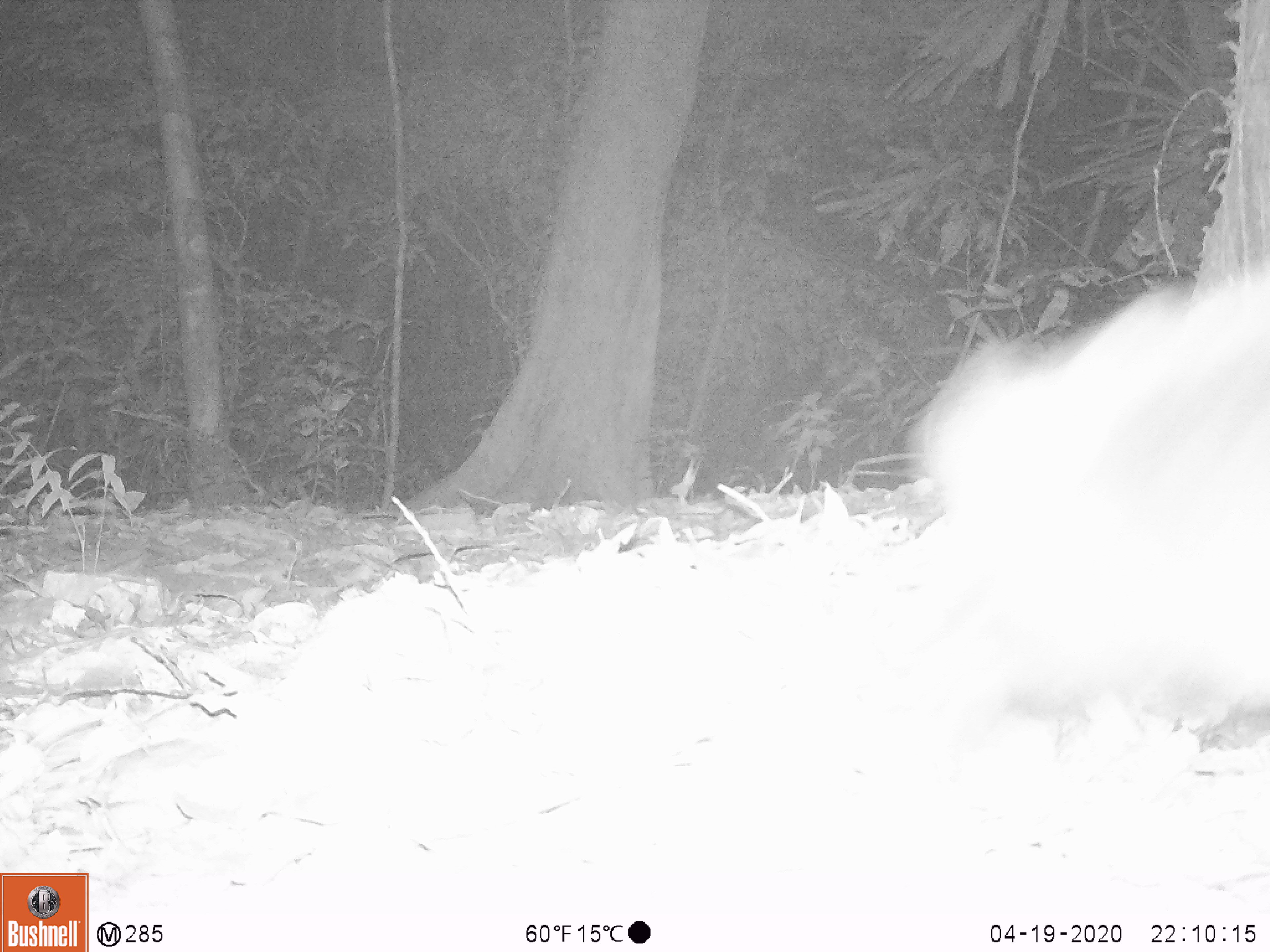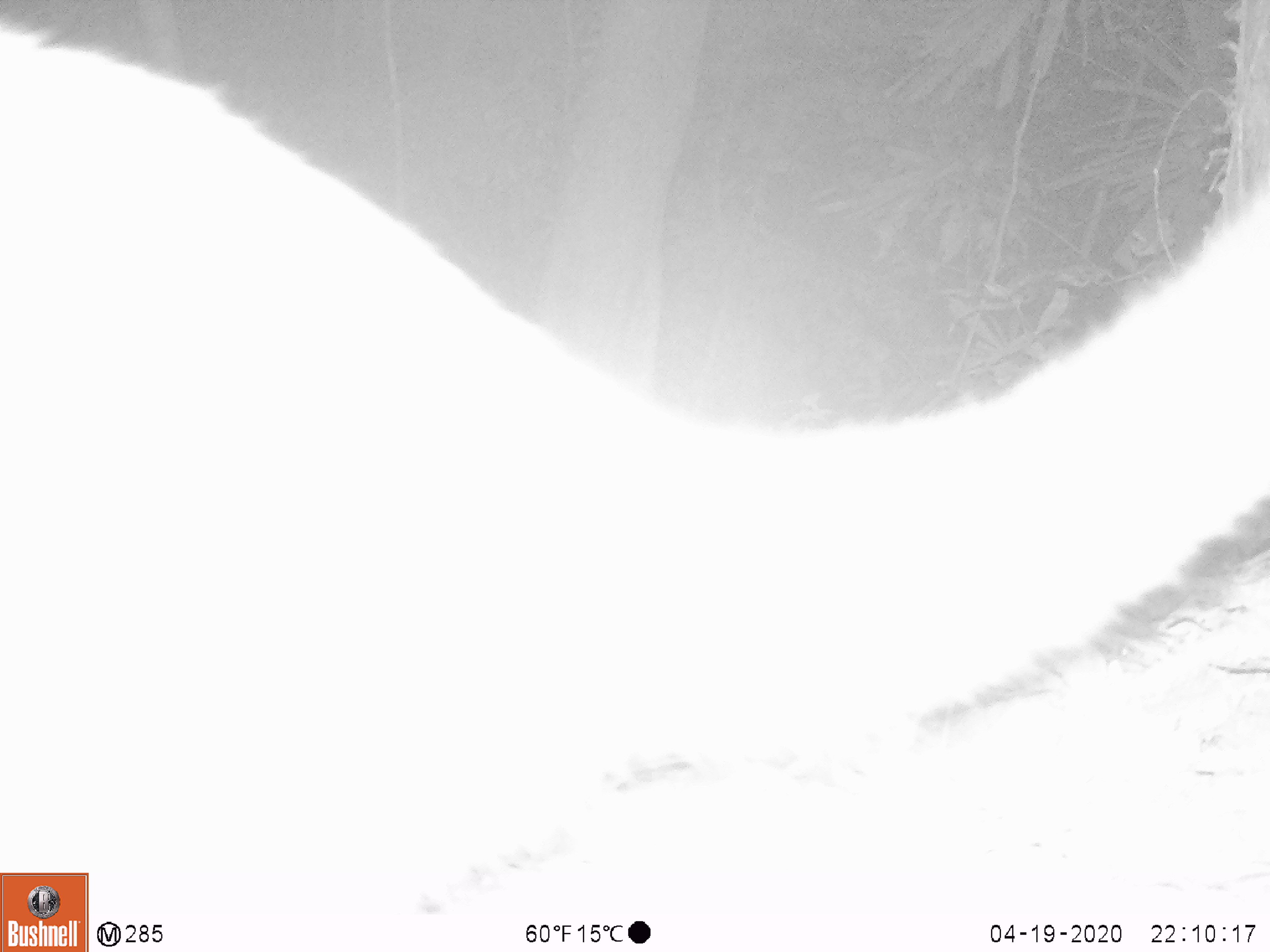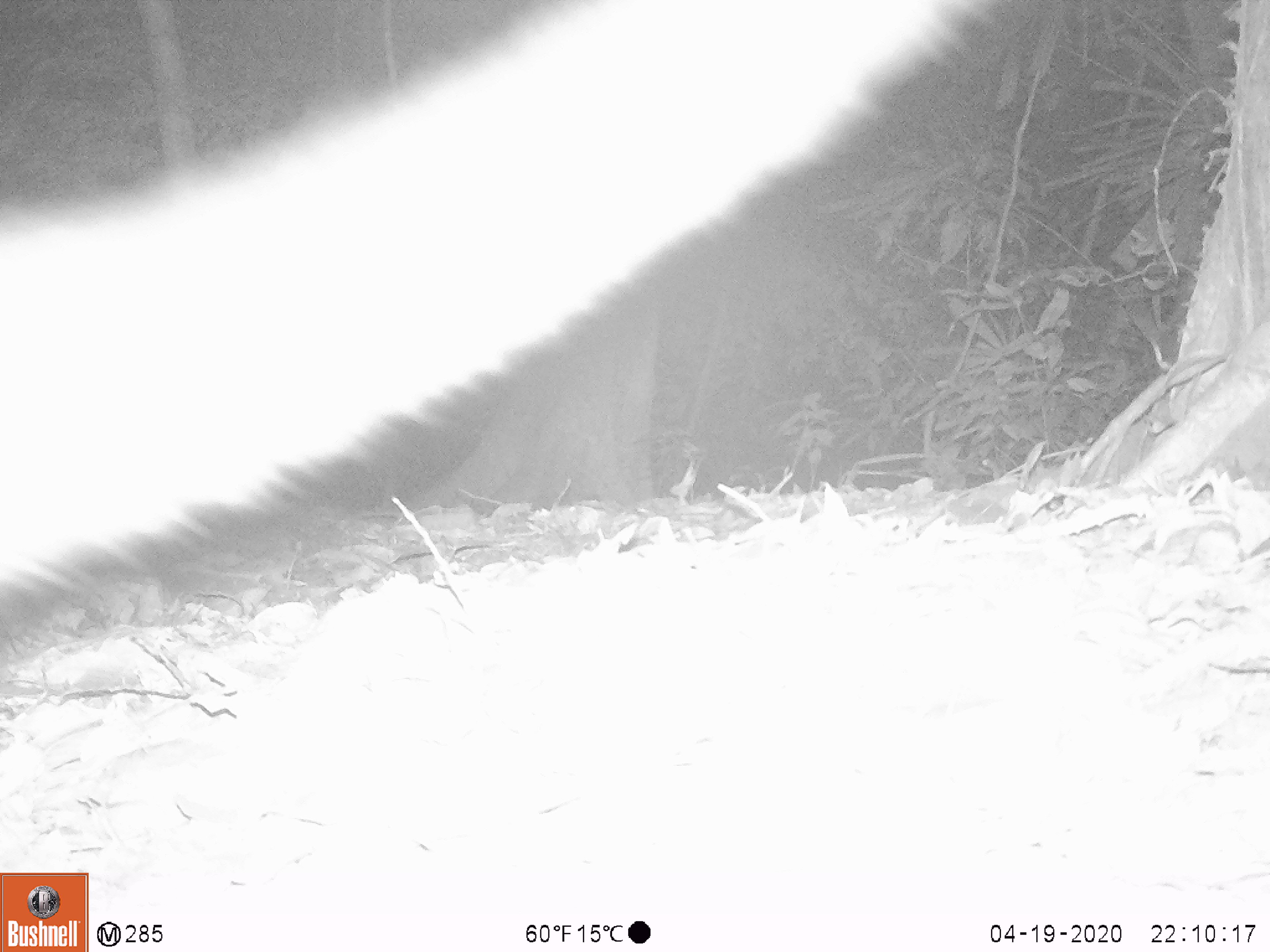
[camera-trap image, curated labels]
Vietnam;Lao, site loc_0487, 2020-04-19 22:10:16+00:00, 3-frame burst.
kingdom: Animalia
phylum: Chordata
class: Mammalia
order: Carnivora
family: Viverridae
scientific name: Paradoxurinae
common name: palm civet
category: unidentified palm civet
Unidentified palm civet (palm civet) (Paradoxurinae). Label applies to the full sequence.